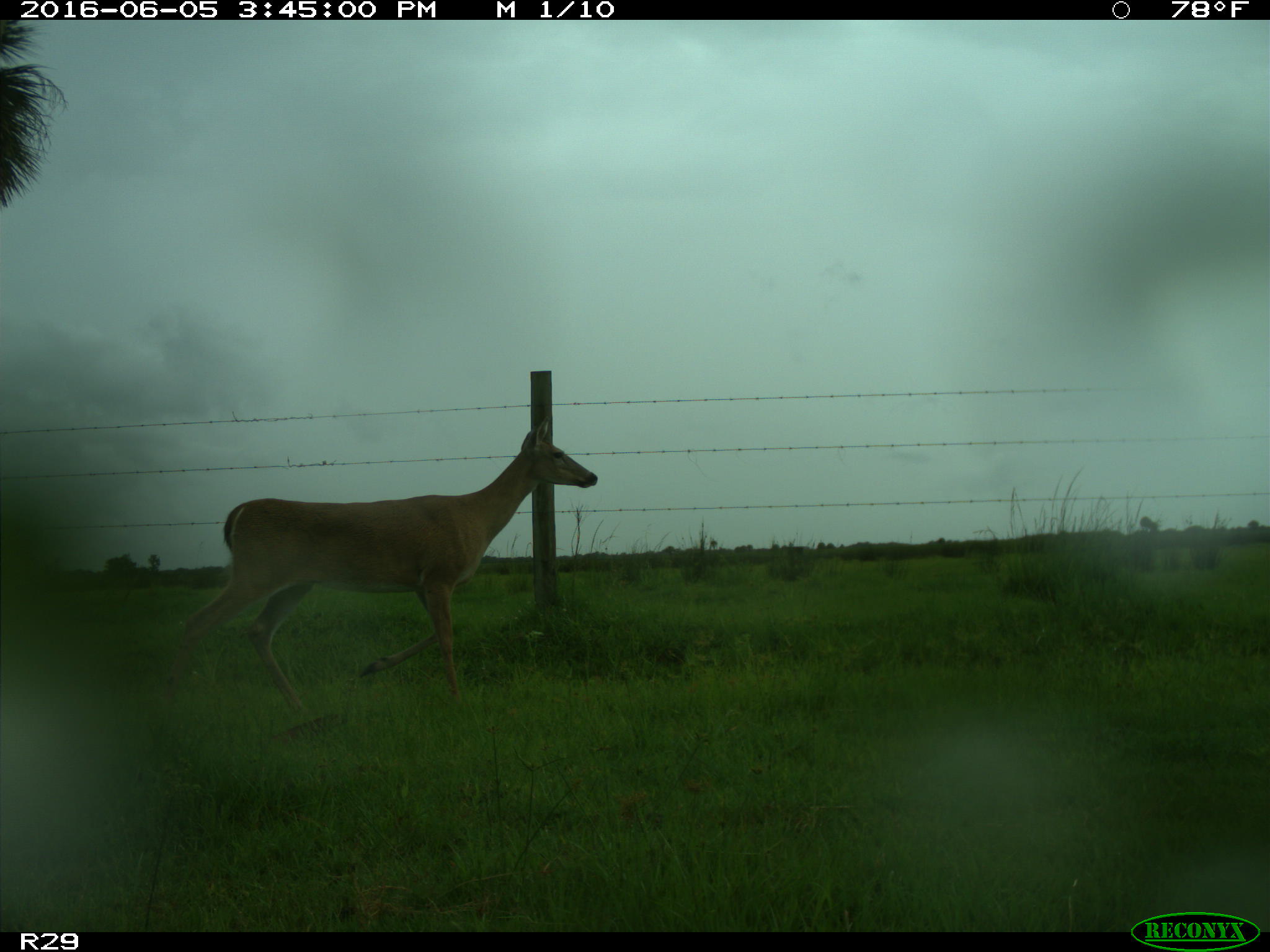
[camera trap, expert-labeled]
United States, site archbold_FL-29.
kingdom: Animalia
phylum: Chordata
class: Mammalia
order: Artiodactyla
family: Cervidae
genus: Odocoileus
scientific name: Odocoileus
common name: deer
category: unidentified deer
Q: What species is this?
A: Unidentified deer (deer) (Odocoileus).